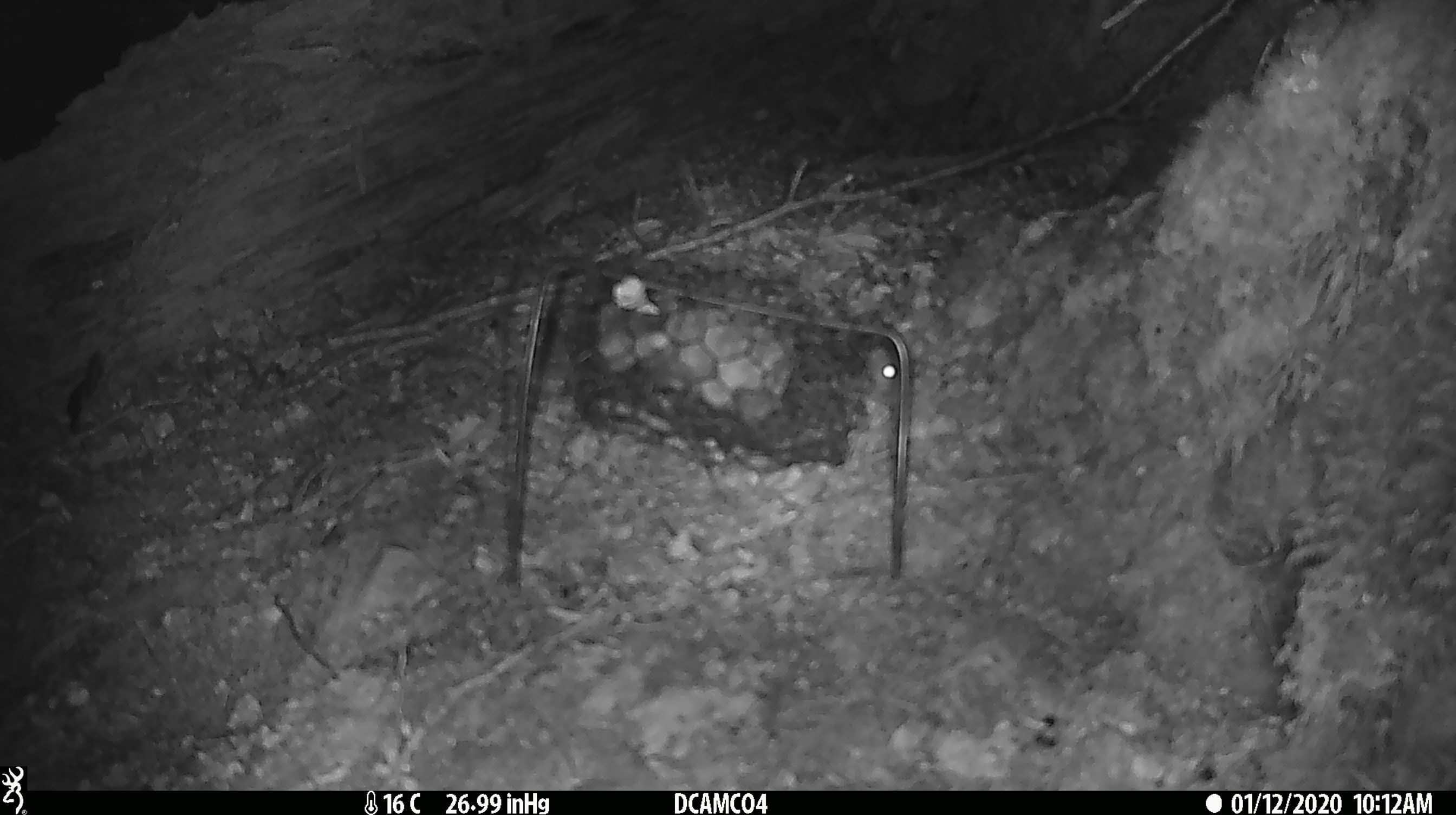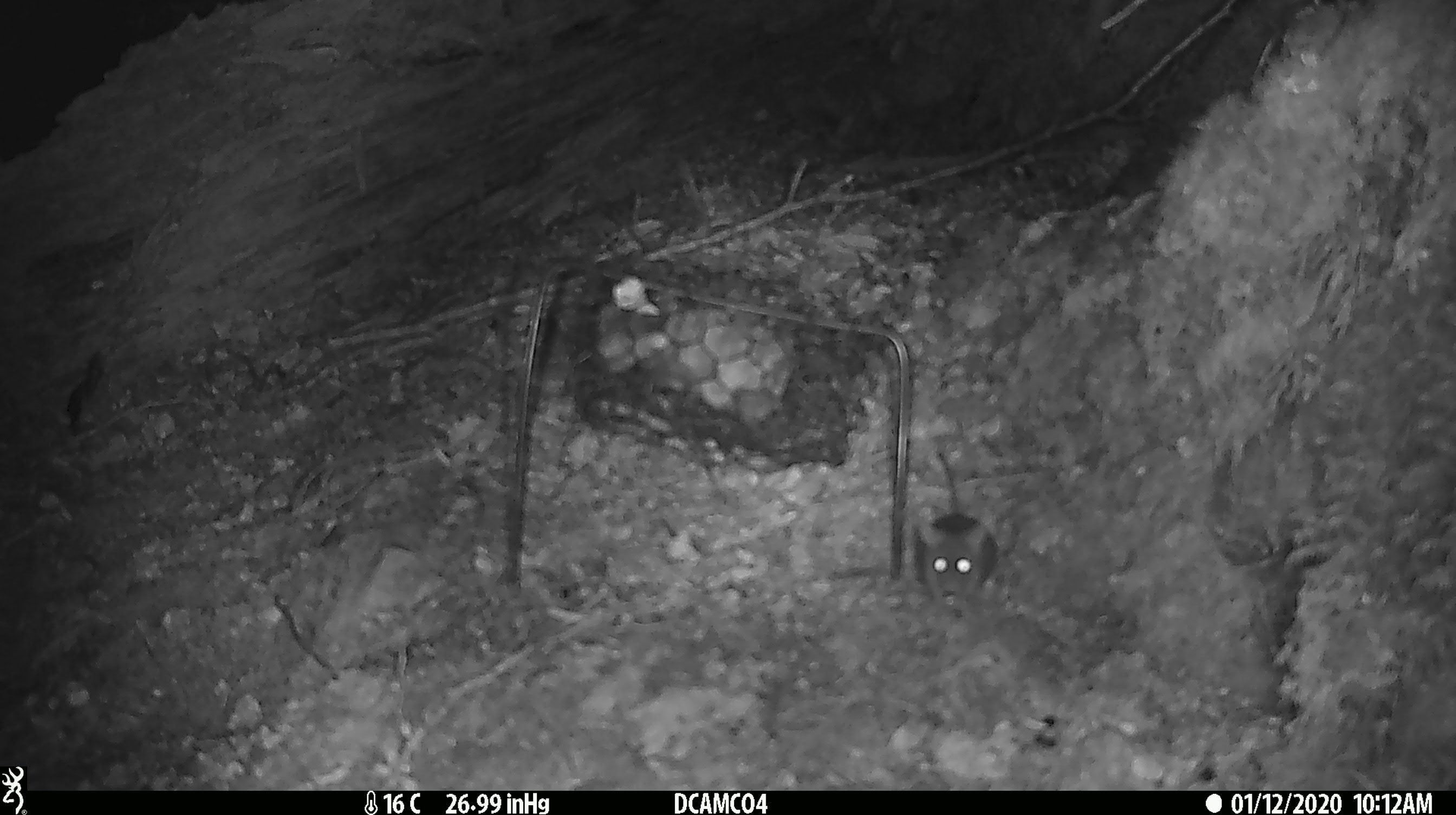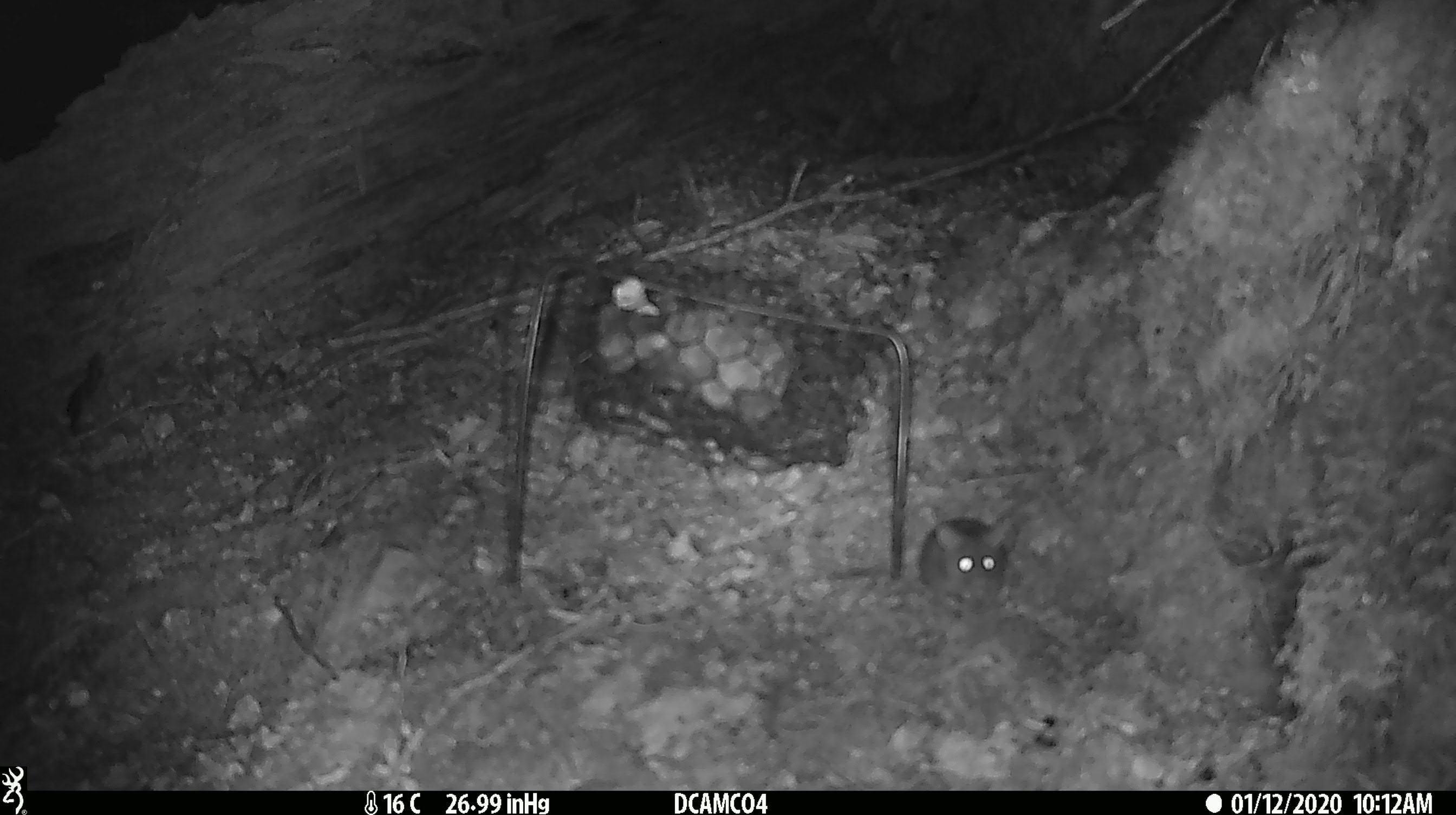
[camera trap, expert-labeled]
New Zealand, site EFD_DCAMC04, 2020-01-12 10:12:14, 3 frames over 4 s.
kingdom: Animalia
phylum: Chordata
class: Mammalia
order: Rodentia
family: Muridae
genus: Mus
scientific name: Mus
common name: mouse